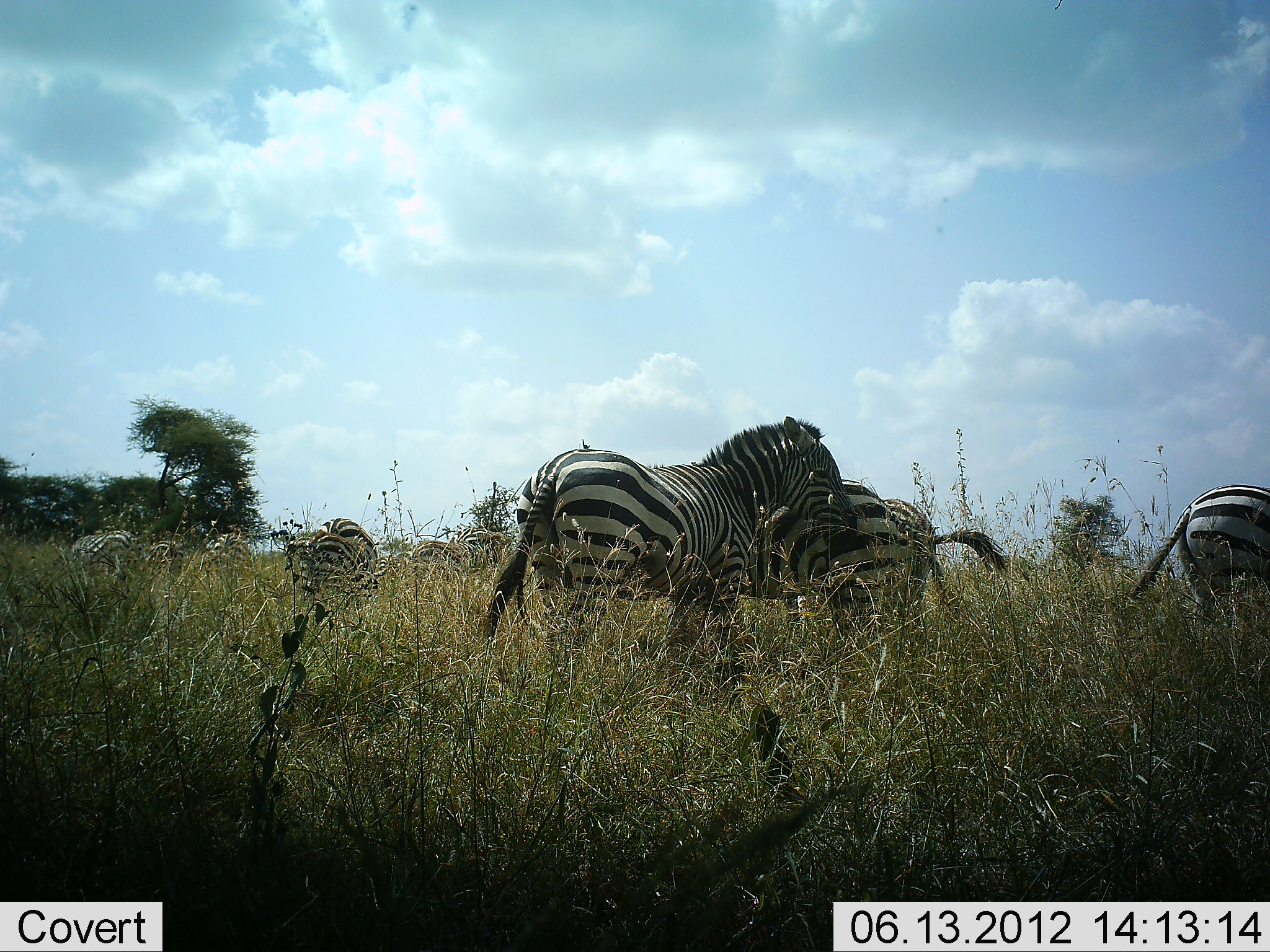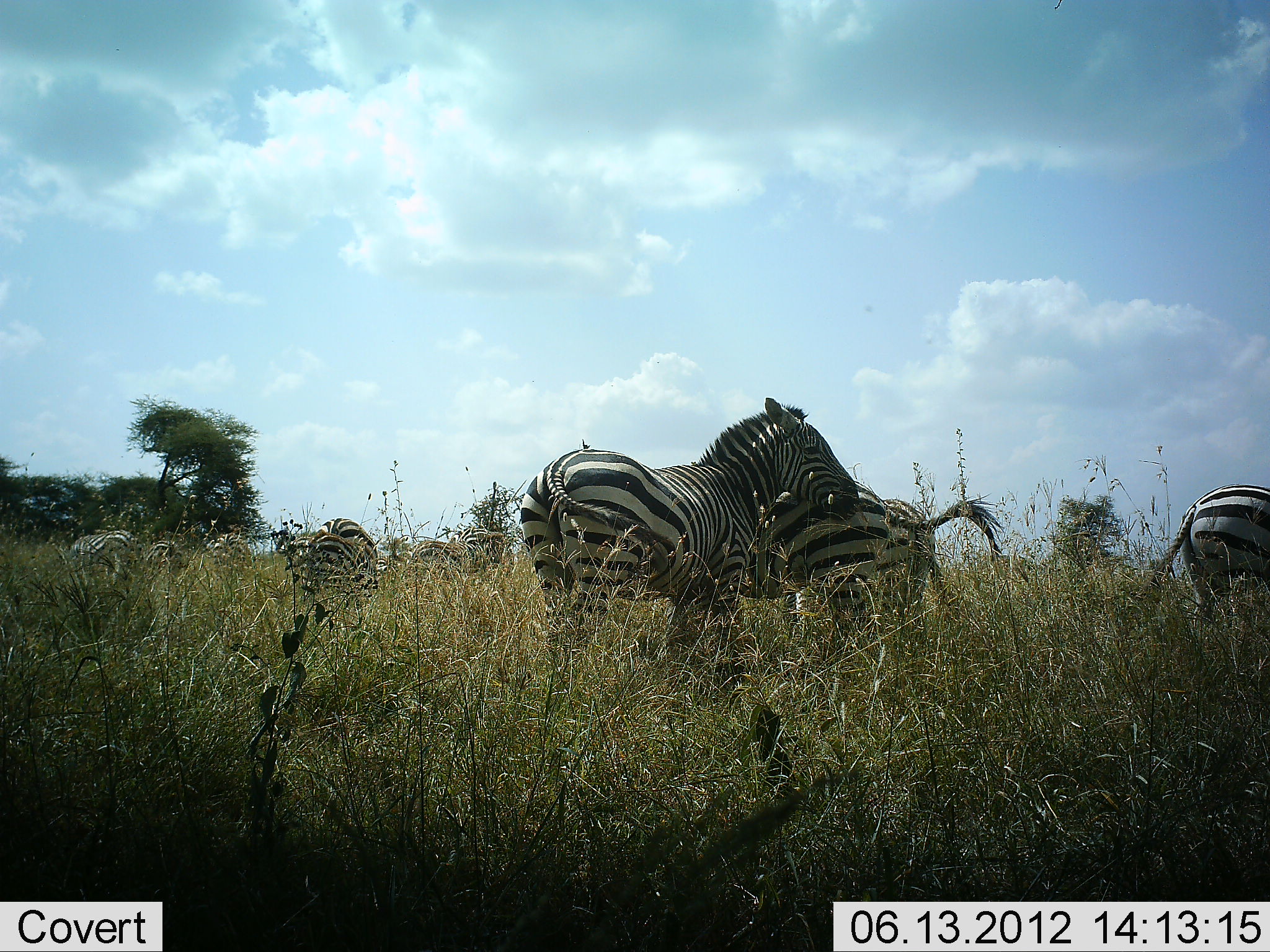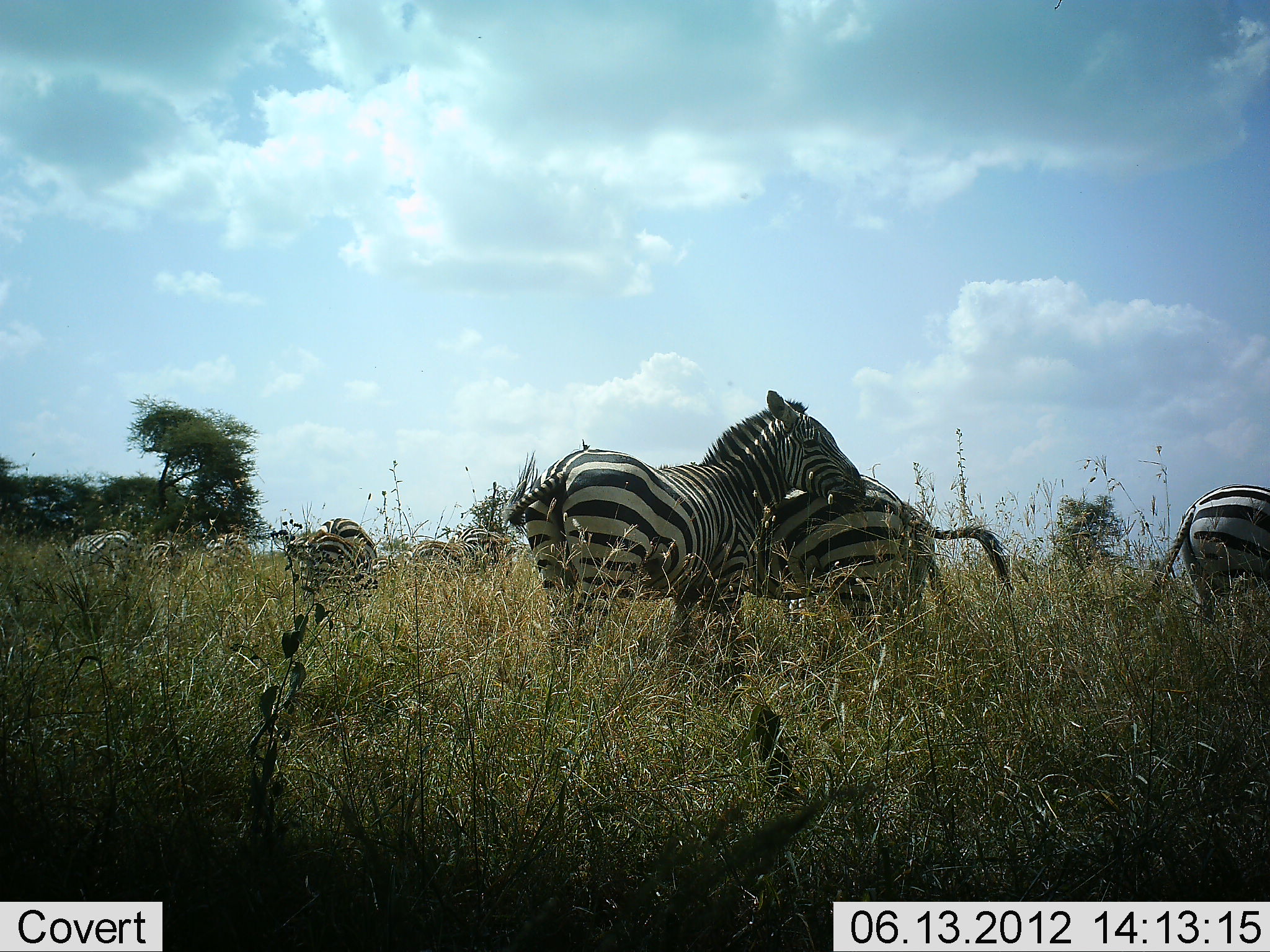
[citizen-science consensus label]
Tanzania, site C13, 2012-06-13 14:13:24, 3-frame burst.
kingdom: Animalia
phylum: Chordata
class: Mammalia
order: Perissodactyla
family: Equidae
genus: Equus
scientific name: Equus quagga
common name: plains zebra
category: zebra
Zebra (plains zebra) (Equus quagga), count 7. Behavior (volunteer vote fractions): standing 80%, resting 0%, moving 0%, interacting 50%. Young present (vote fraction): 0%. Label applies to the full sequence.